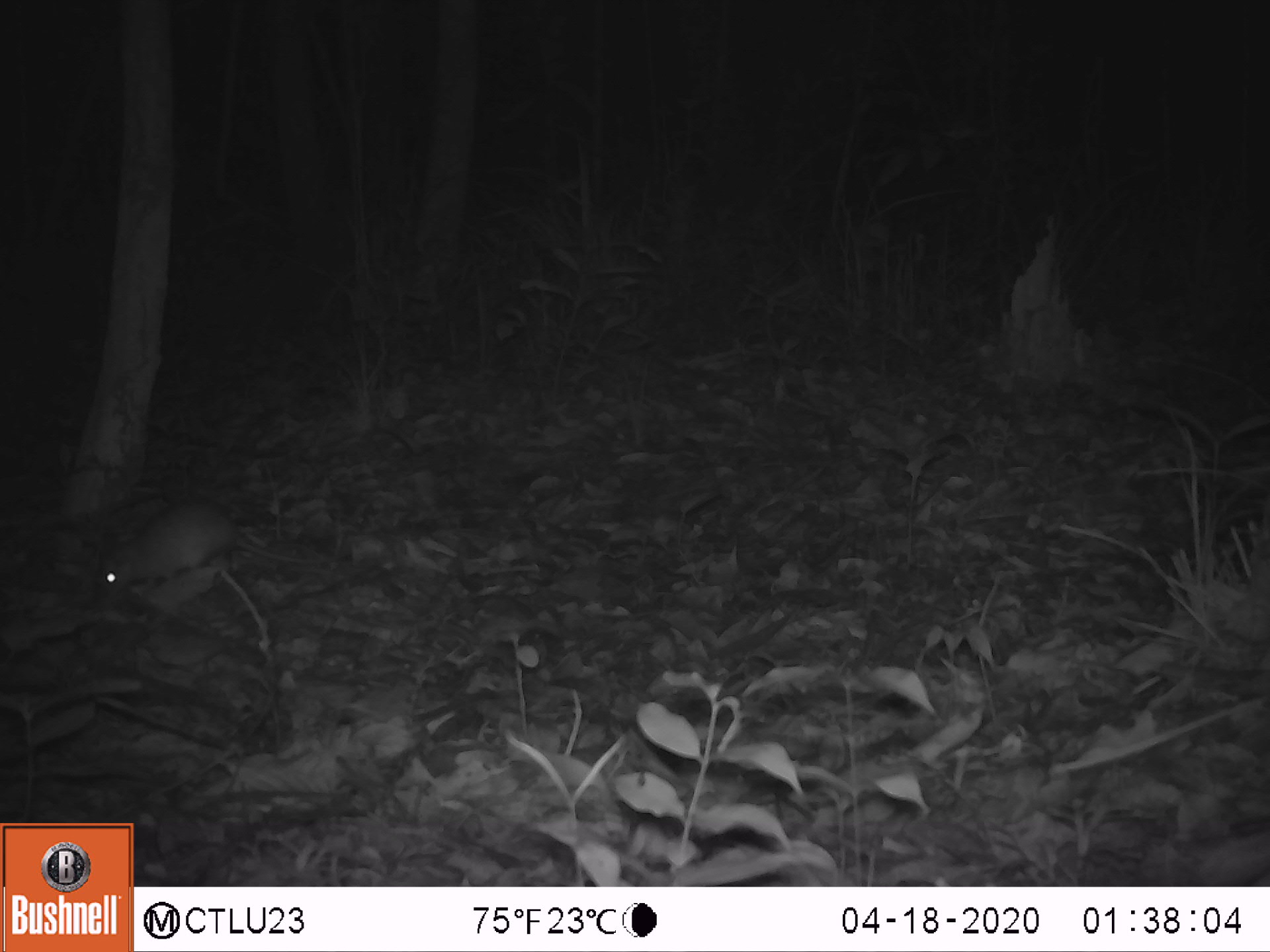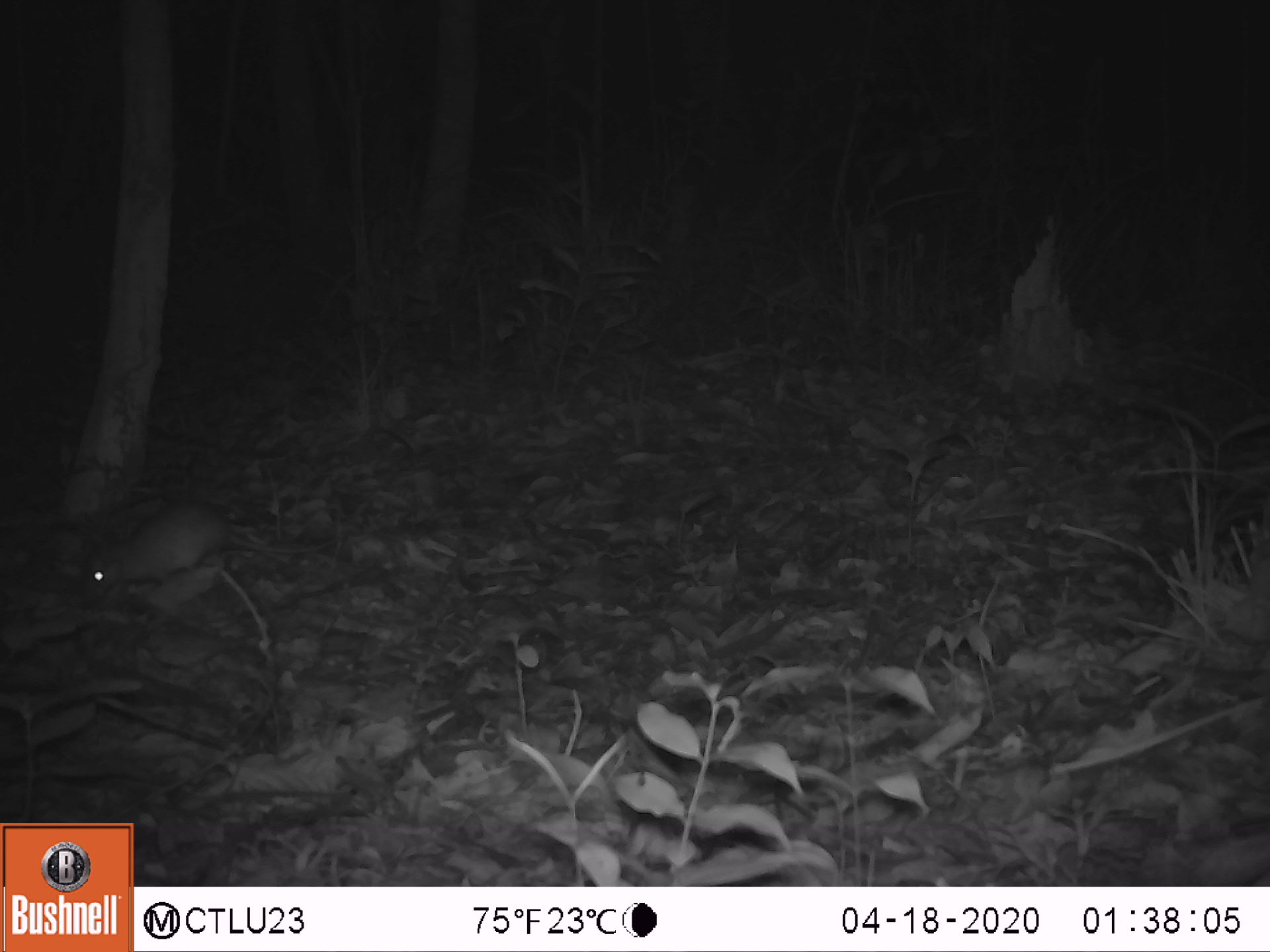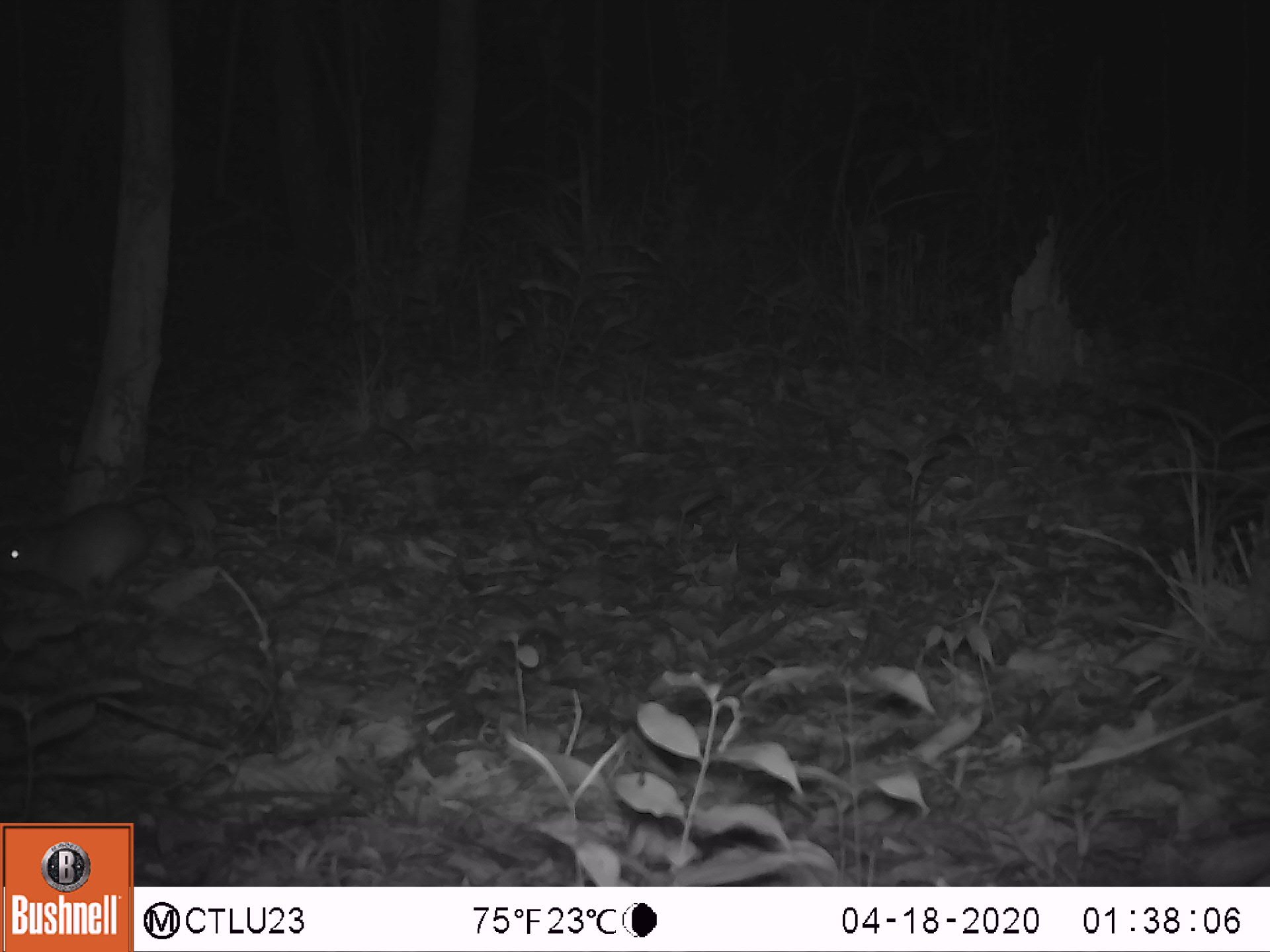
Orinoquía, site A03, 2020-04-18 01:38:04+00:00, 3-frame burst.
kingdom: Animalia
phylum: Chordata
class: Mammalia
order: Rodentia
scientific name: Rodentia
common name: rodent